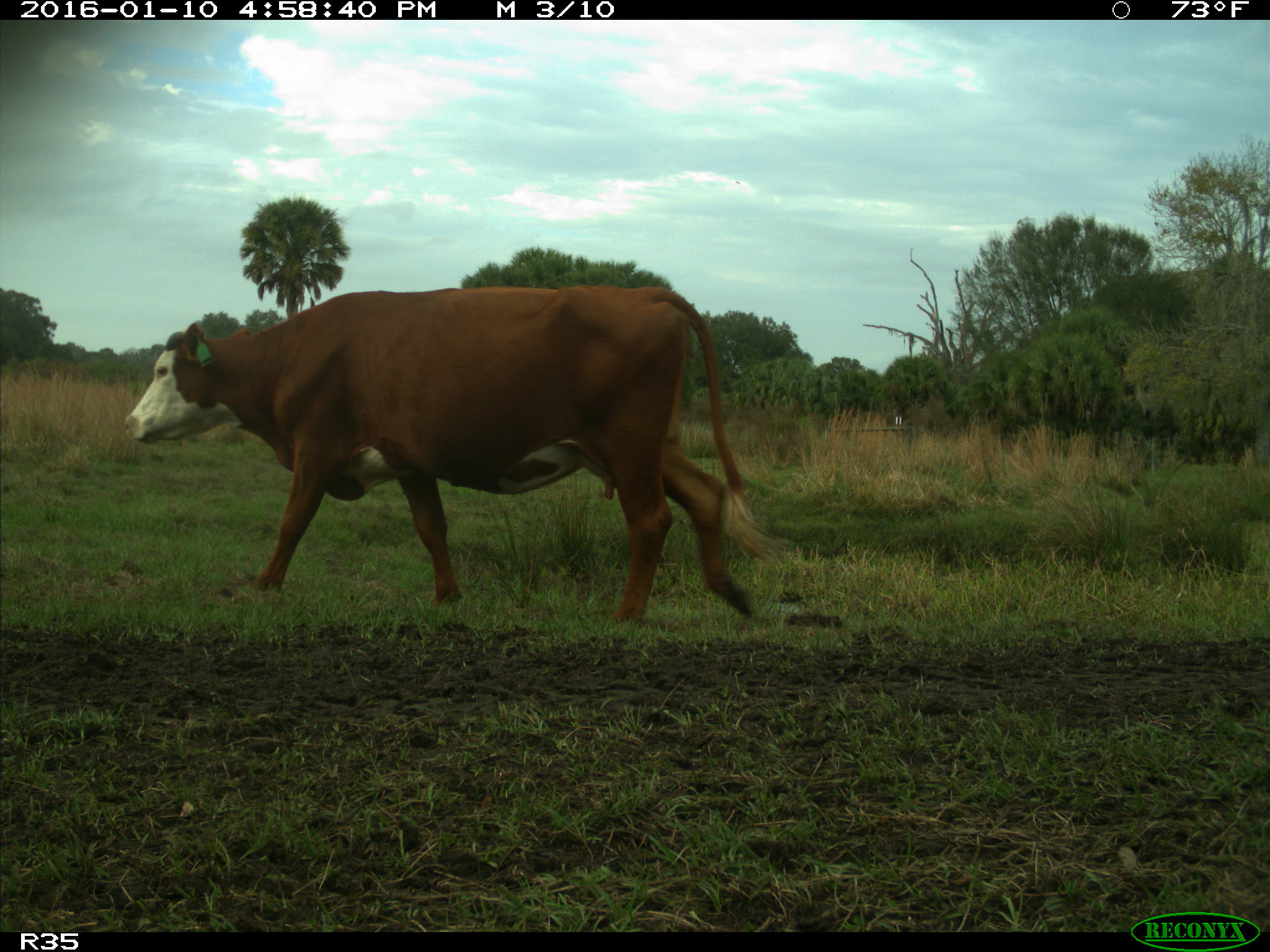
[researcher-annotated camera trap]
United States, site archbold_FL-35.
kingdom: Animalia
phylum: Chordata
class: Mammalia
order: Artiodactyla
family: Bovidae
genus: Bos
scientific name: Bos taurus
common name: domestic cow